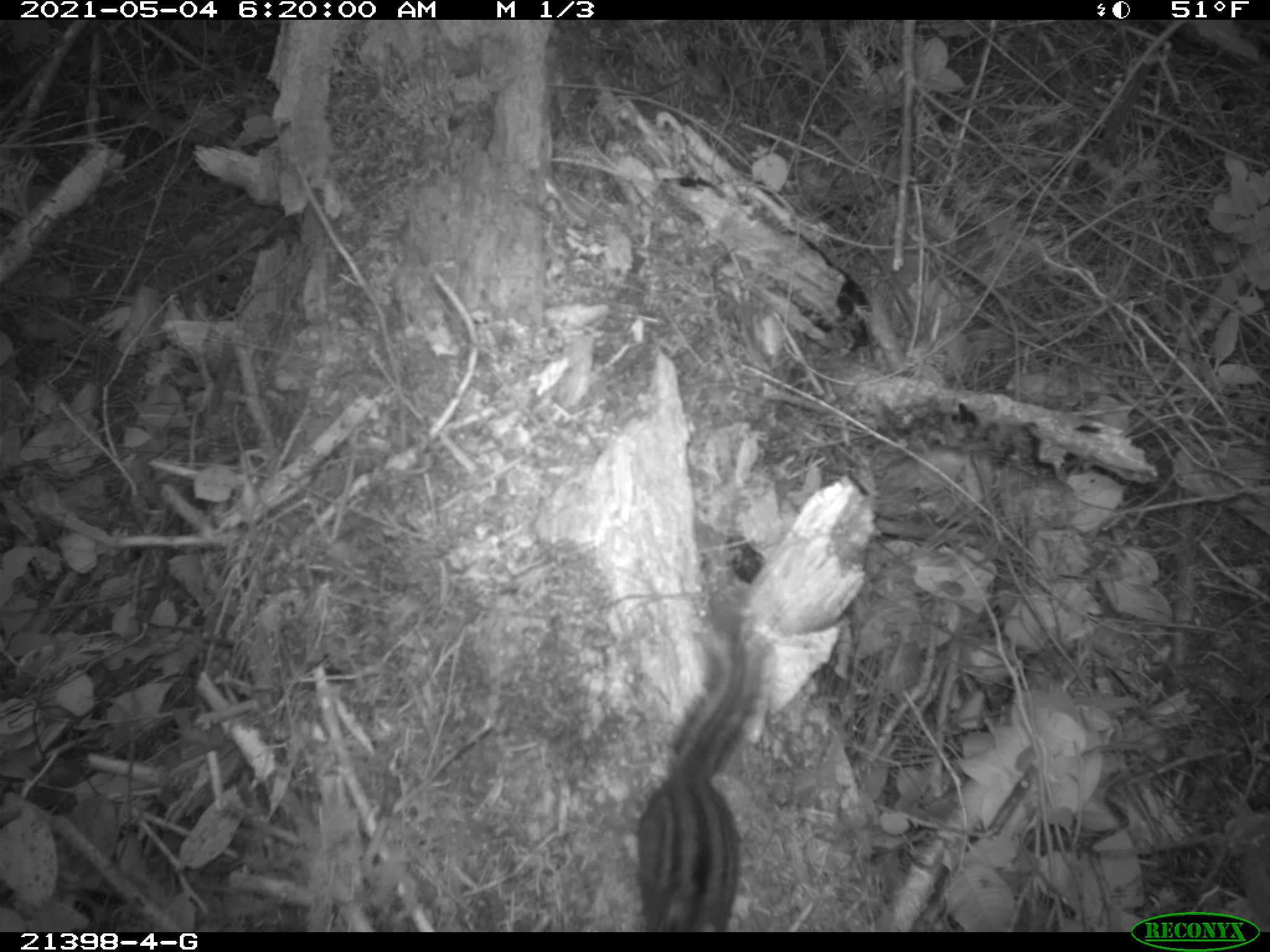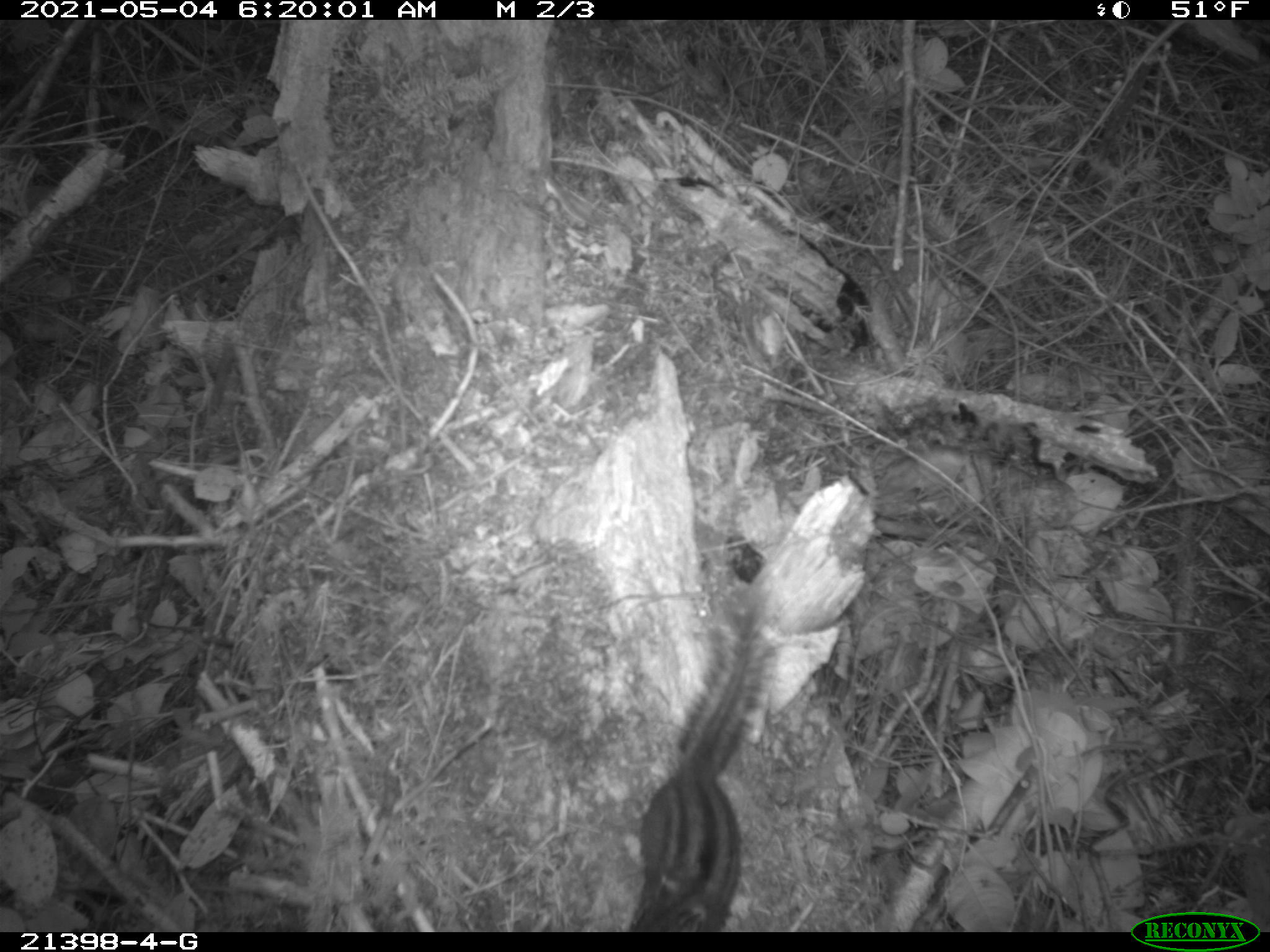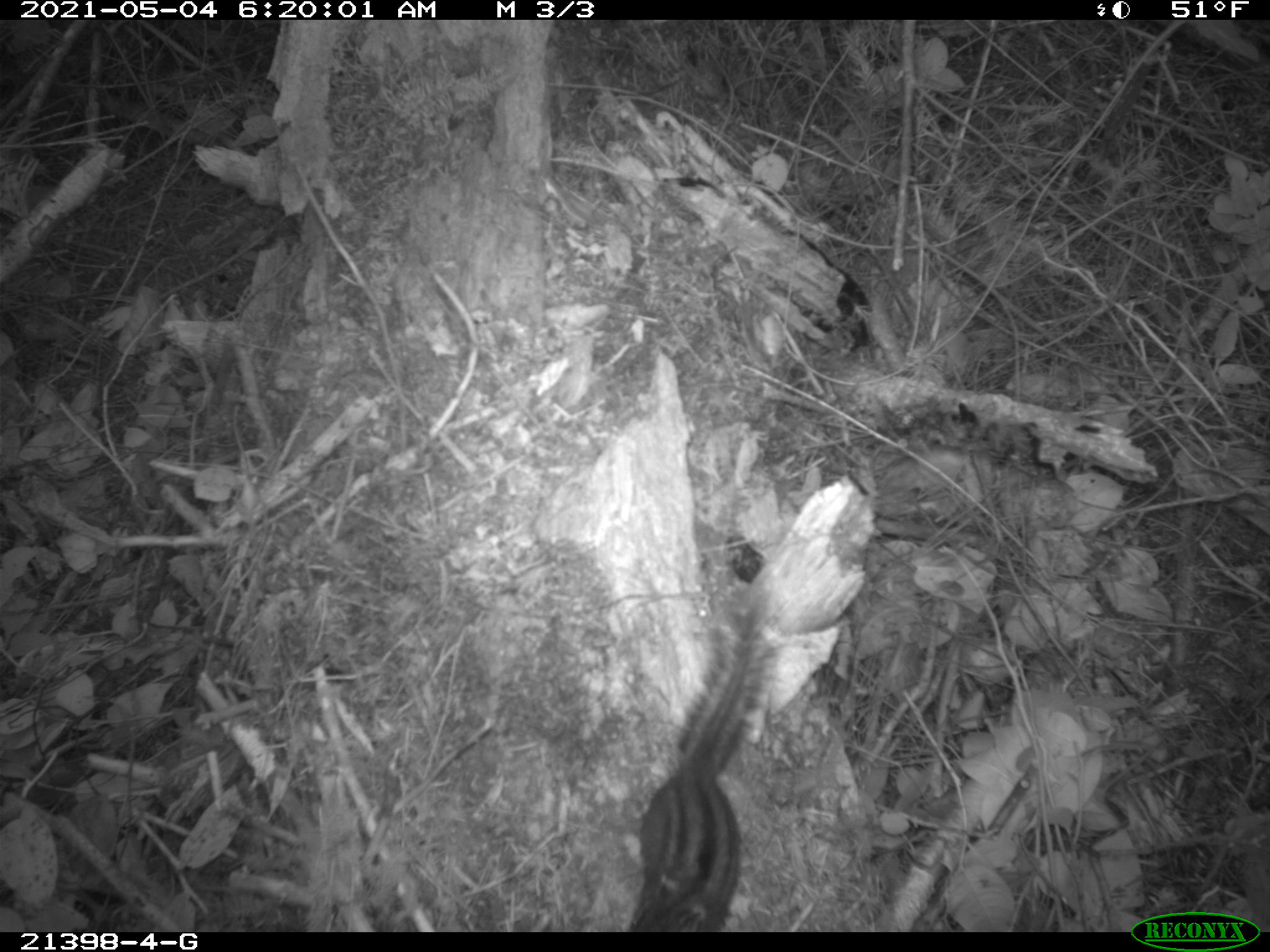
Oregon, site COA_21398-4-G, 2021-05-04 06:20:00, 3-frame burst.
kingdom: Animalia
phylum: Chordata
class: Mammalia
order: Rodentia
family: Sciuridae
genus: Neotamias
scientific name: Neotamias townsendii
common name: townsend's chipmunk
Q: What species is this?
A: Townsend's chipmunk (Neotamias townsendii).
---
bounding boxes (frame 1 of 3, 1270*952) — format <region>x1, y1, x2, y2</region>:
townsend's chipmunk: <region>628, 615, 769, 928</region>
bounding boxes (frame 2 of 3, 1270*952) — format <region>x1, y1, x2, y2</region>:
townsend's chipmunk: <region>616, 619, 780, 929</region>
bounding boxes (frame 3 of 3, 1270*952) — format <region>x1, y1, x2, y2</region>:
townsend's chipmunk: <region>625, 610, 788, 926</region>